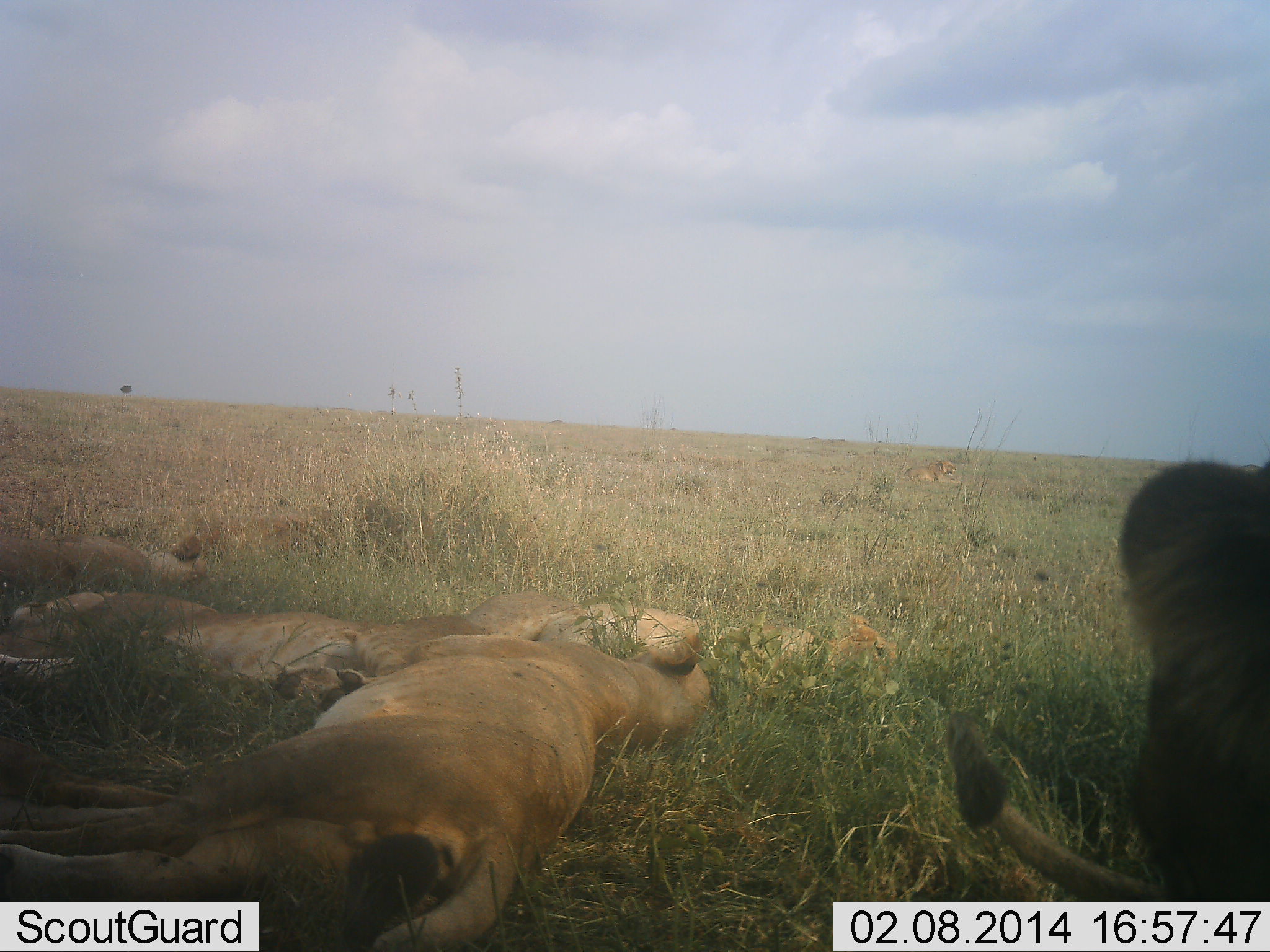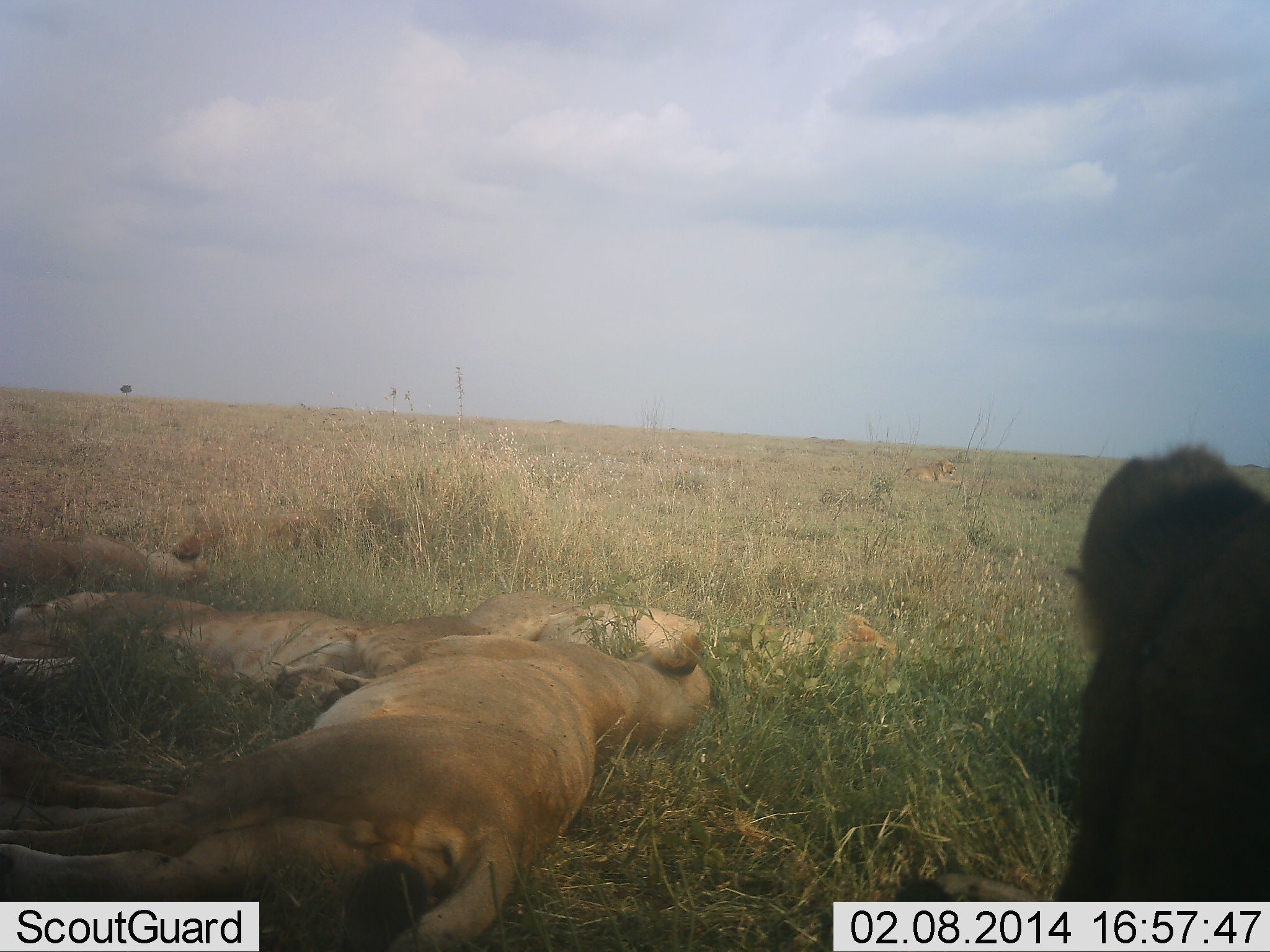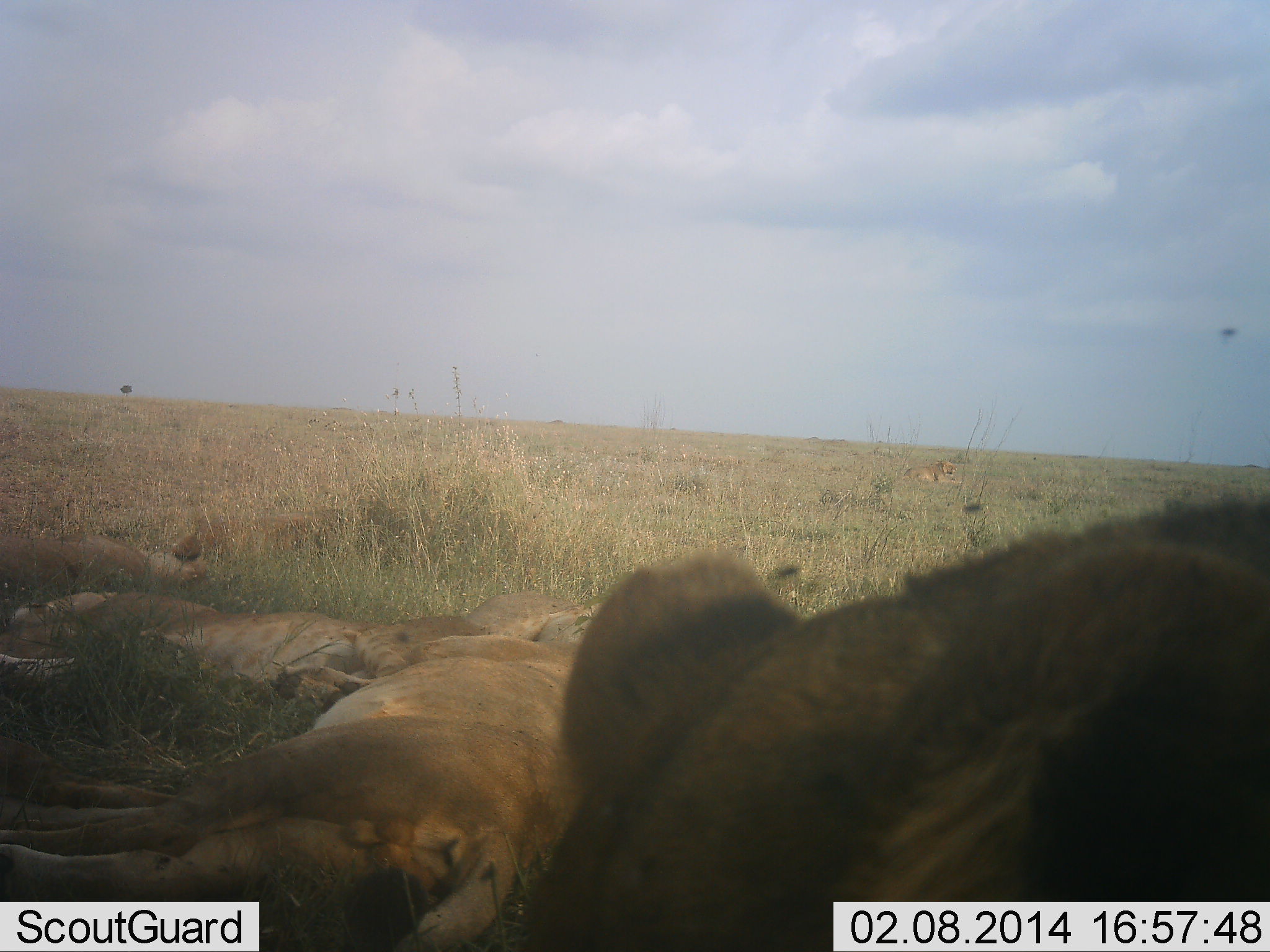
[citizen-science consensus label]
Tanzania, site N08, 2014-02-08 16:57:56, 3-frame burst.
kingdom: Animalia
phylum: Chordata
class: Mammalia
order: Carnivora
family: Felidae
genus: Panthera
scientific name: Panthera leo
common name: lion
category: lionfemale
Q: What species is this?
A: Lionfemale (lion) (Panthera leo).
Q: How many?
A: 5.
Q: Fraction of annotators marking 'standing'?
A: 0%.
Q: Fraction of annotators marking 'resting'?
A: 100%.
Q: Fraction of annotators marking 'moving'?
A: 18%.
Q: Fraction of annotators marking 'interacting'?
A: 5%.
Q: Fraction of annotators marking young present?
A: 15%.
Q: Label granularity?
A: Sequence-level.